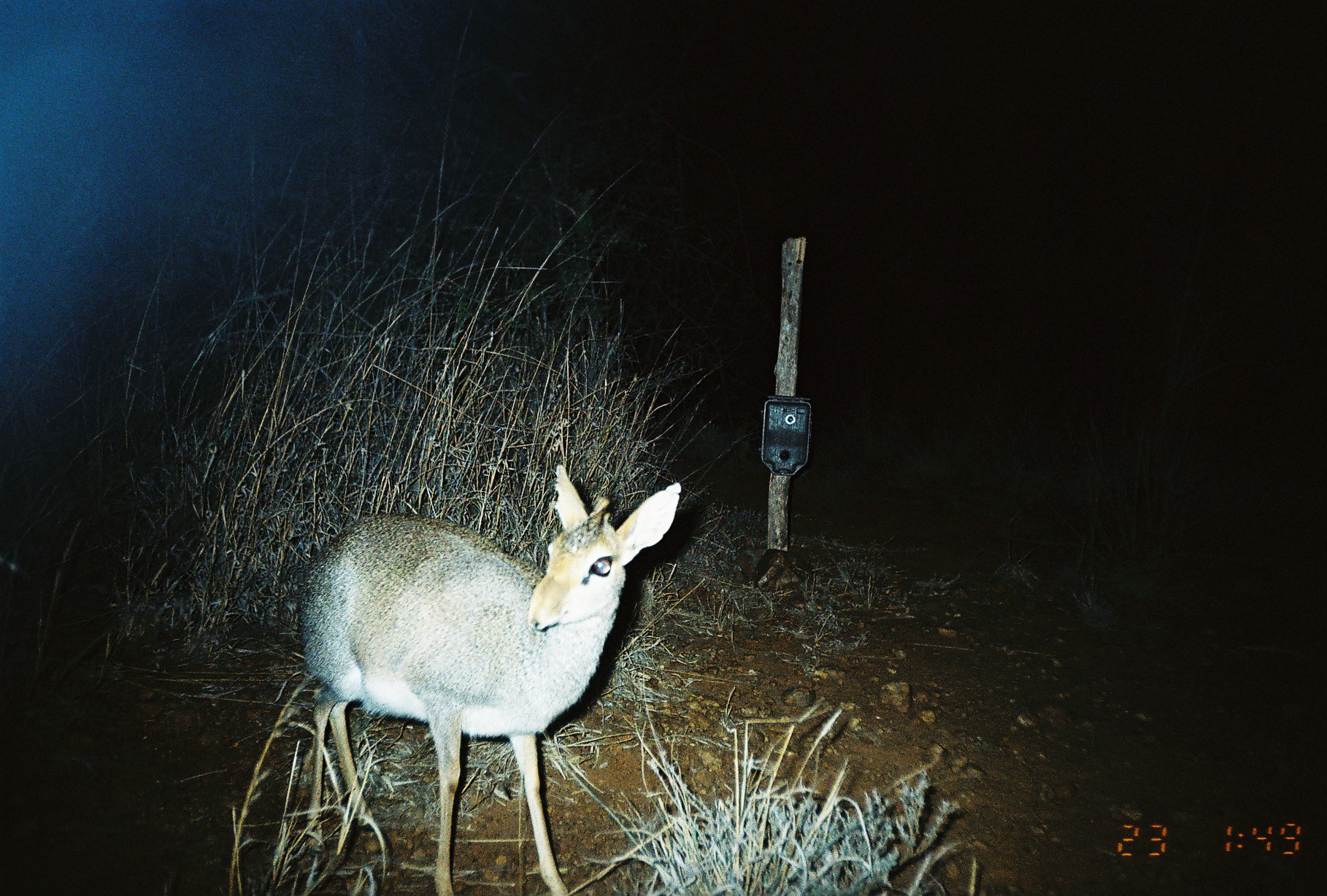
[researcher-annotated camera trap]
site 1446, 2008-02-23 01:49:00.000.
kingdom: Animalia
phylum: Chordata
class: Mammalia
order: Artiodactyla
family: Bovidae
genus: Madoqua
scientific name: Madoqua guentheri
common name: günther's dik-dik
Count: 1.